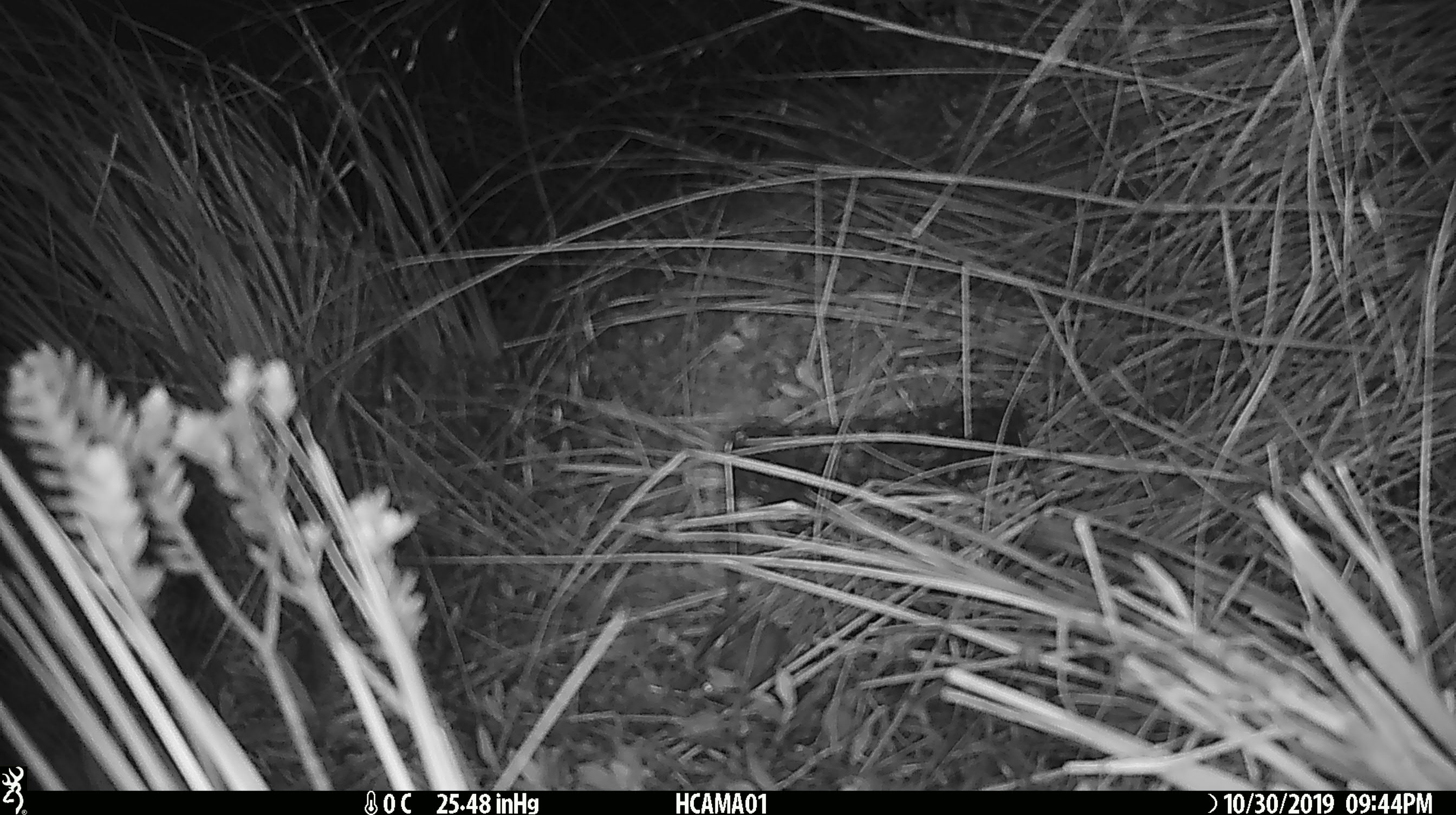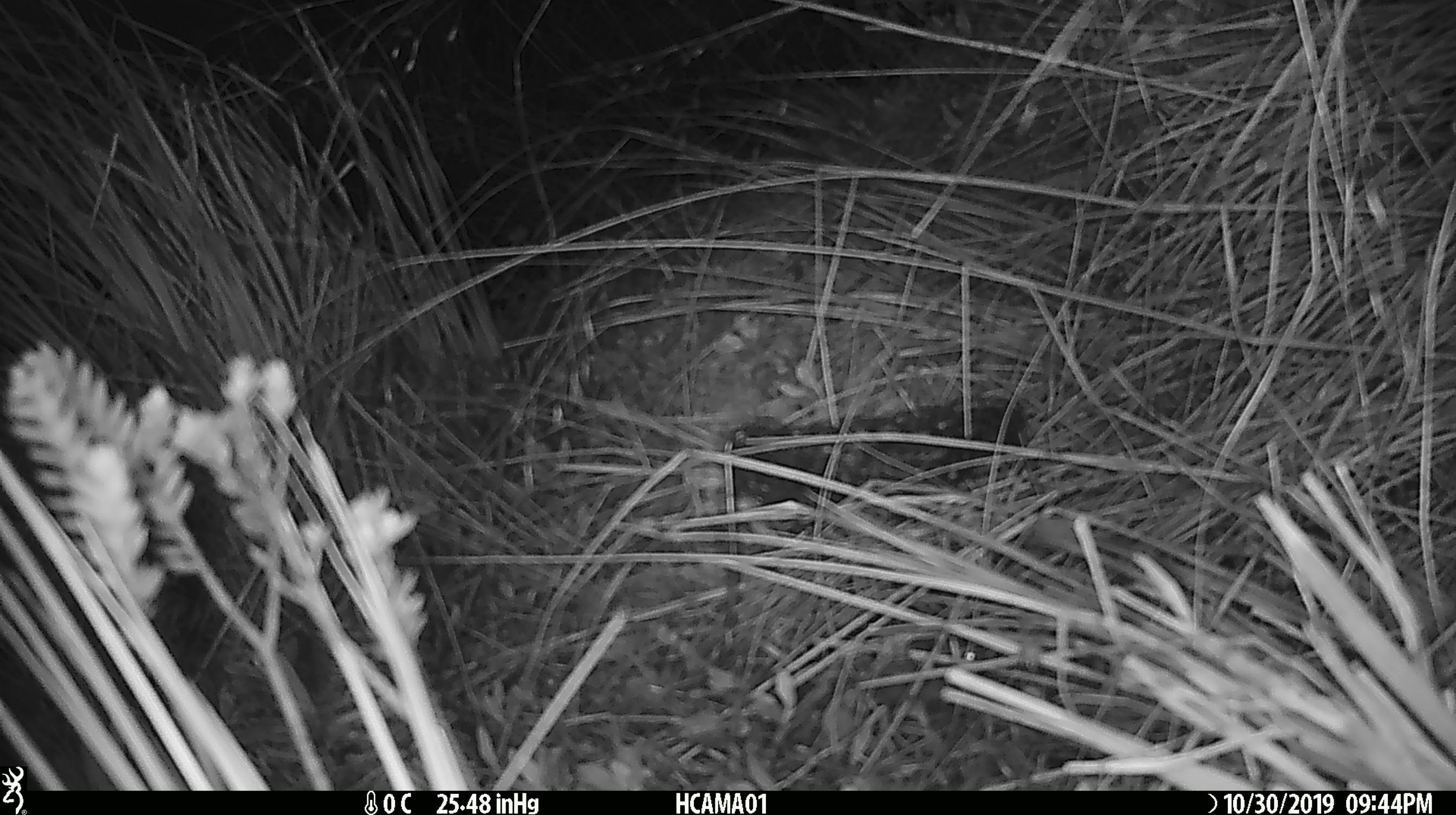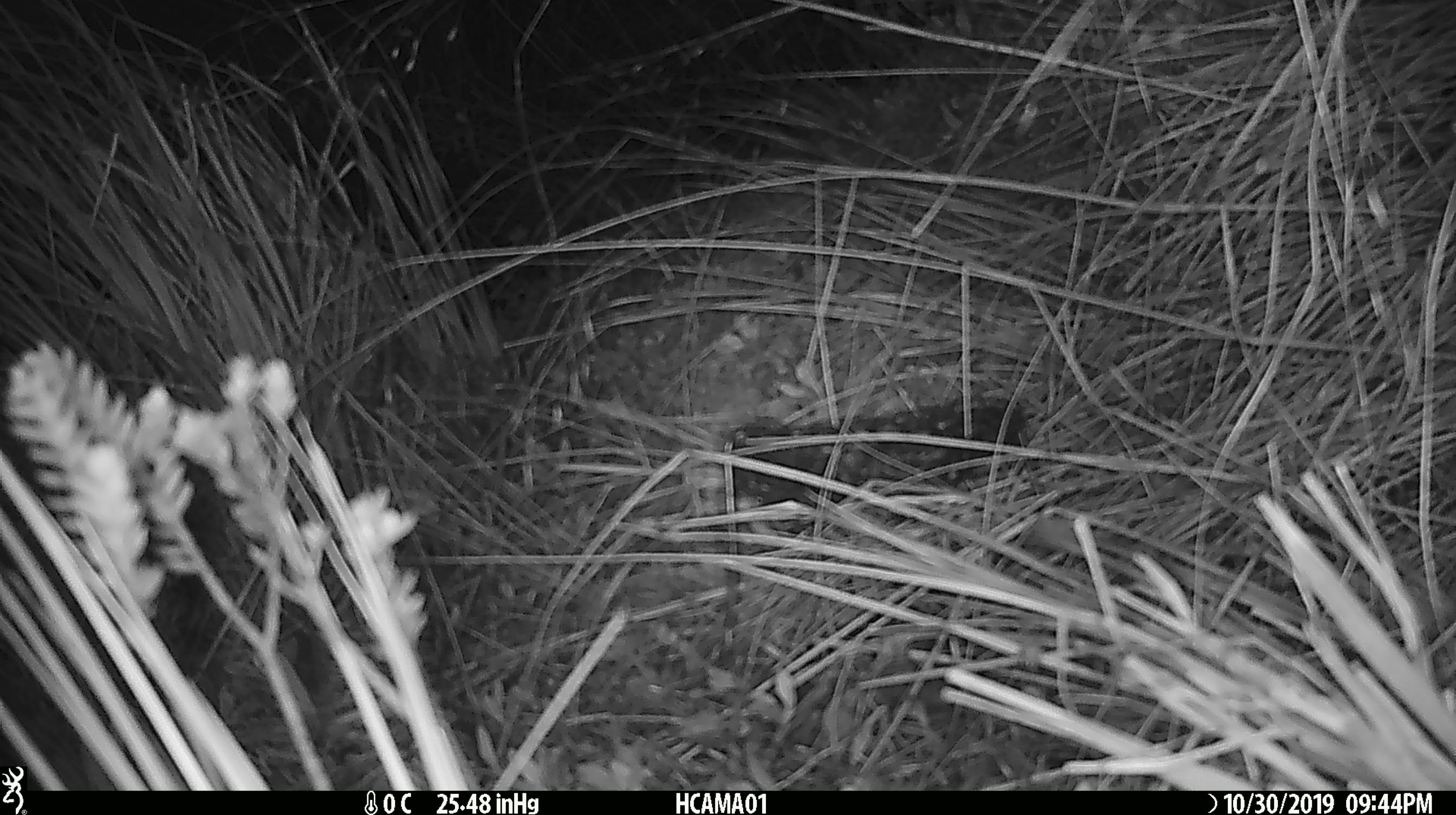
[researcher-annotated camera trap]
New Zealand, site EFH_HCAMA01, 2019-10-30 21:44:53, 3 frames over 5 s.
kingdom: Animalia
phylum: Chordata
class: Mammalia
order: Rodentia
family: Muridae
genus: Mus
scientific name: Mus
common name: mouse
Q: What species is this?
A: Mouse (Mus).